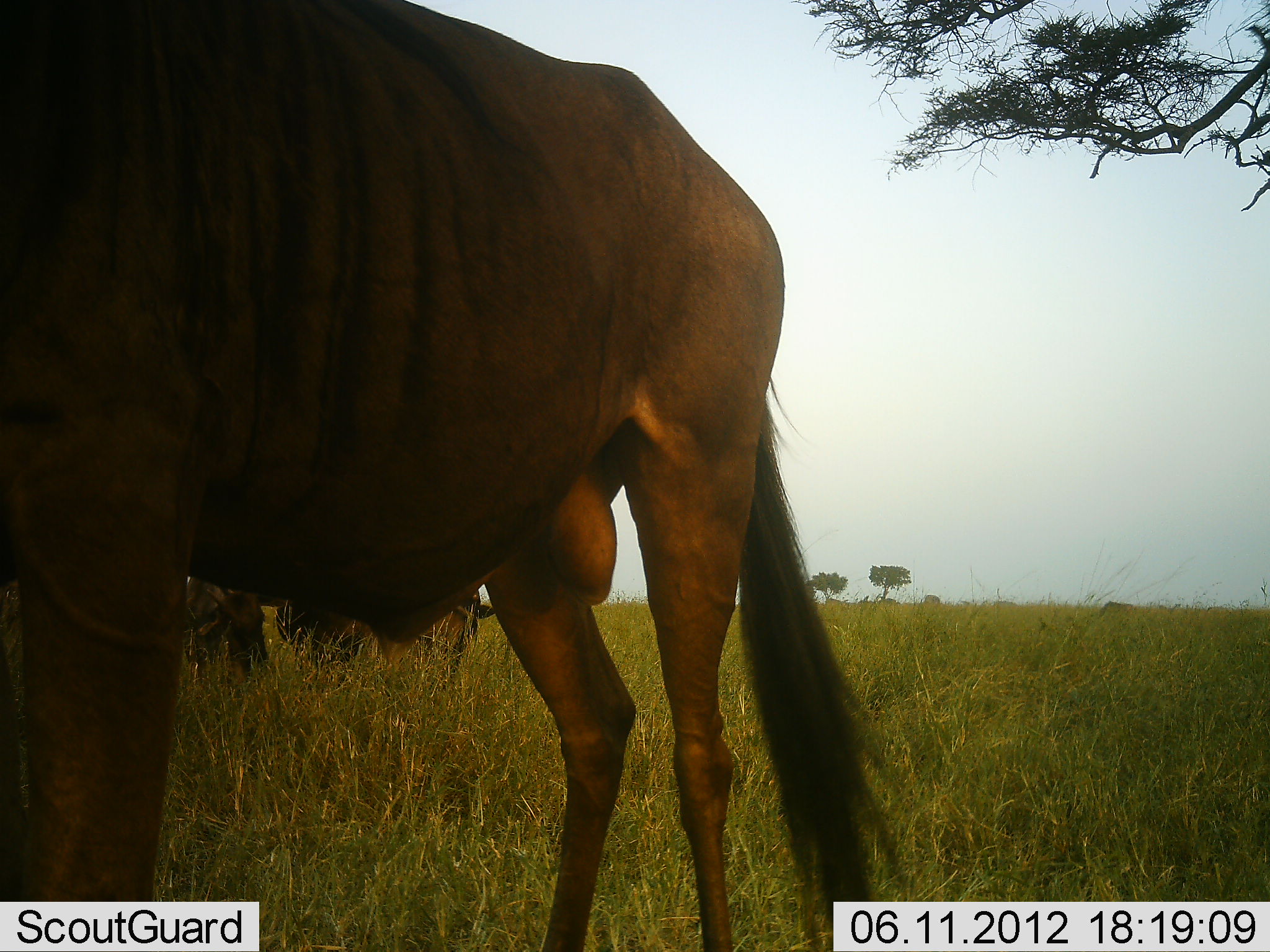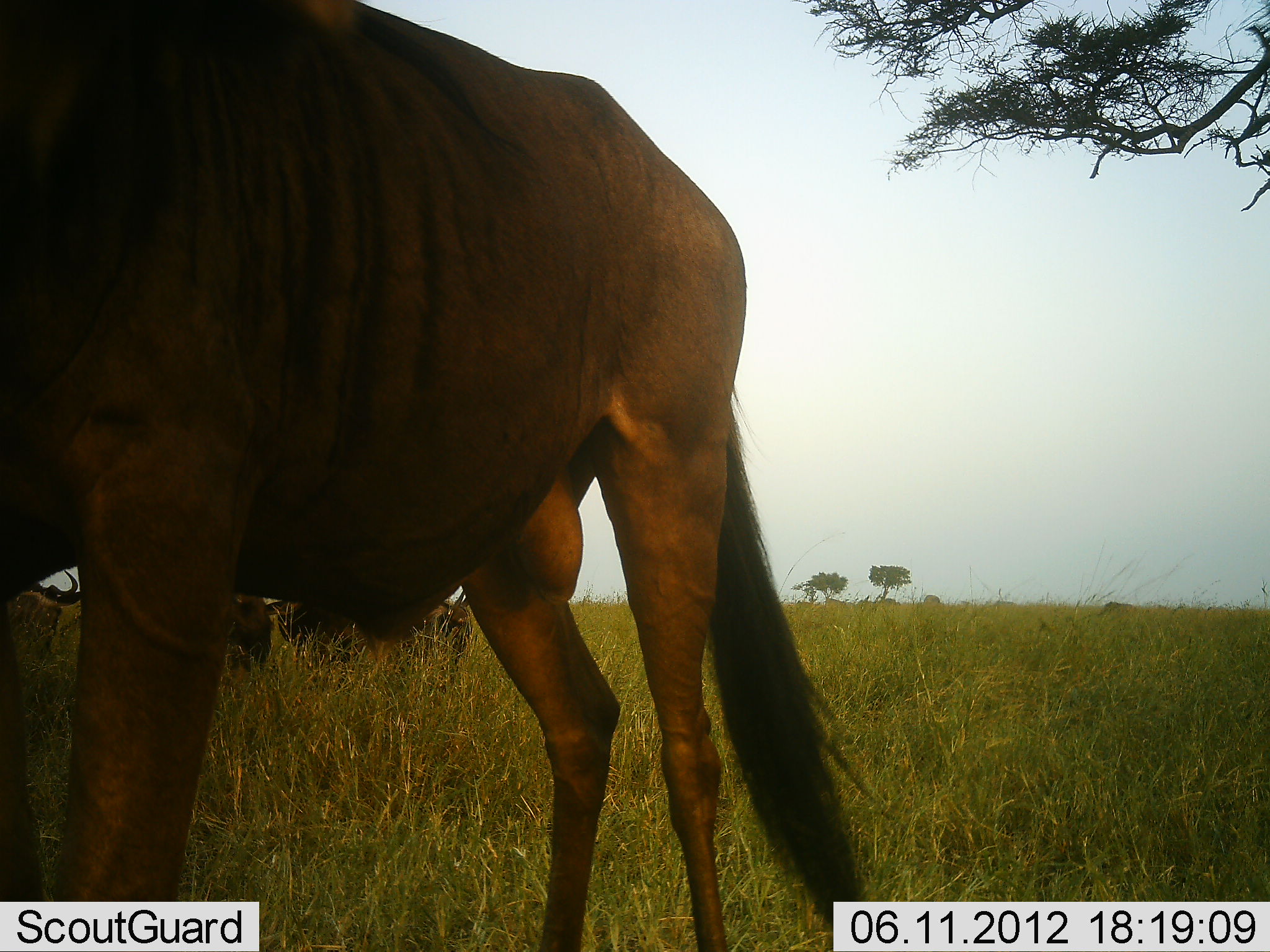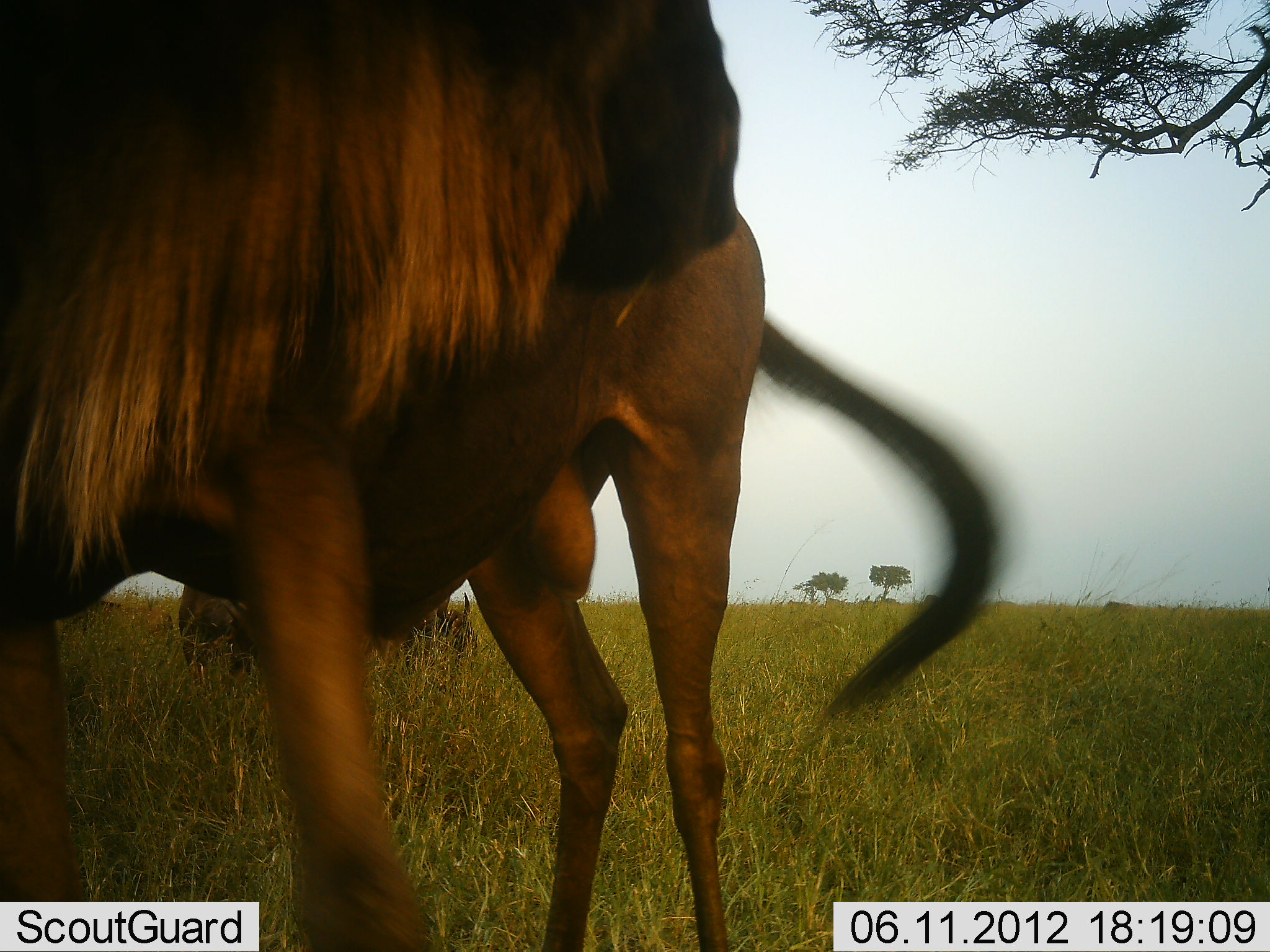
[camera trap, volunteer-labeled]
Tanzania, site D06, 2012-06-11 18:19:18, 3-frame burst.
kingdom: Animalia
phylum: Chordata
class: Mammalia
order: Artiodactyla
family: Bovidae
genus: Connochaetes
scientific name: Connochaetes taurinus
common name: blue wildebeest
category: wildebeest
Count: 4.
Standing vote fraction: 78%.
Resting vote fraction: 0%.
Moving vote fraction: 11%.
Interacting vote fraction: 0%.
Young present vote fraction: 0%.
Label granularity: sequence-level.